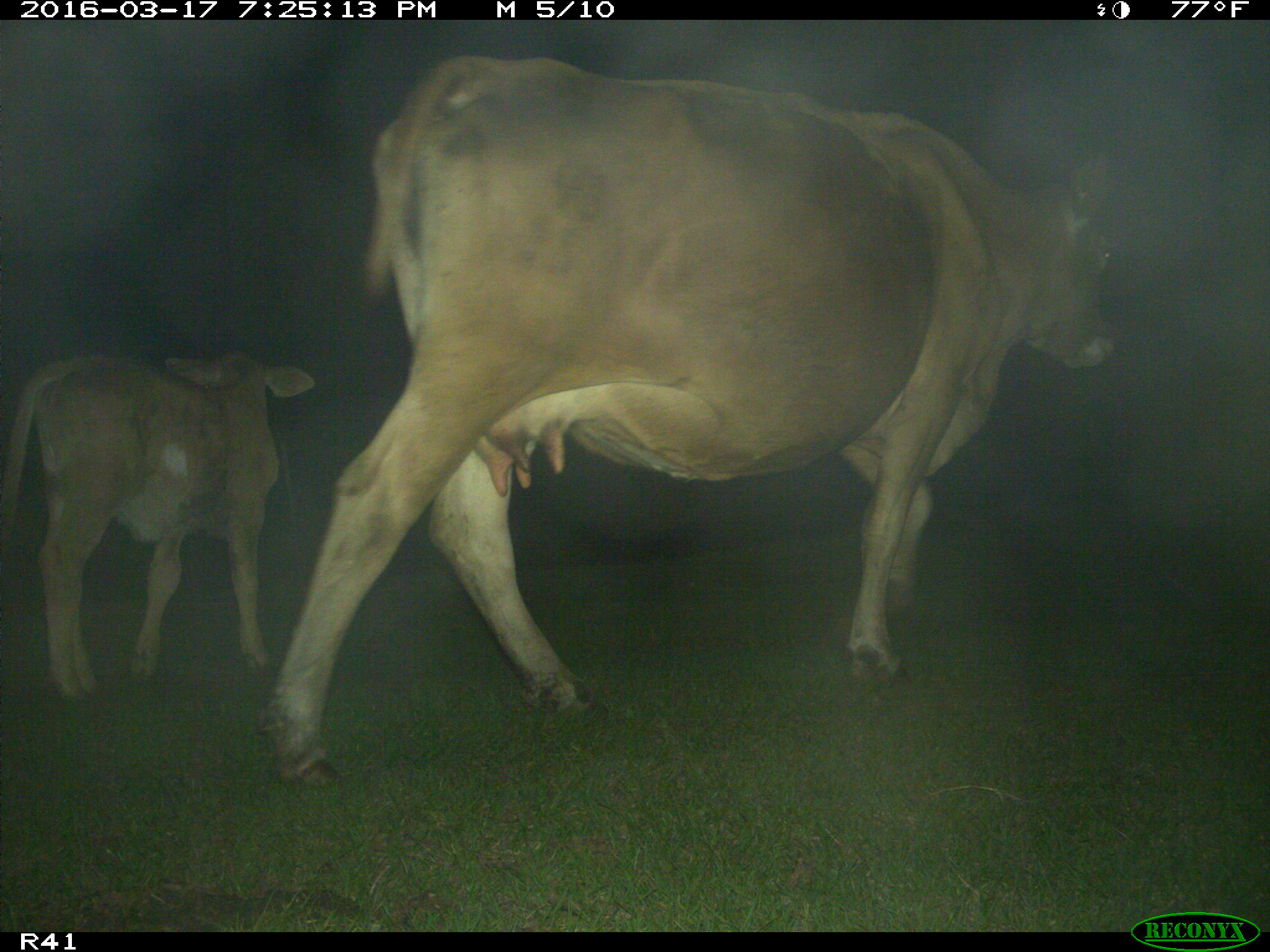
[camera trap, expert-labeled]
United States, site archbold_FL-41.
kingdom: Animalia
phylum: Chordata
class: Mammalia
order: Artiodactyla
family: Bovidae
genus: Bos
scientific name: Bos taurus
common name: domestic cow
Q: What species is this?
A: Bos taurus (domestic cow).